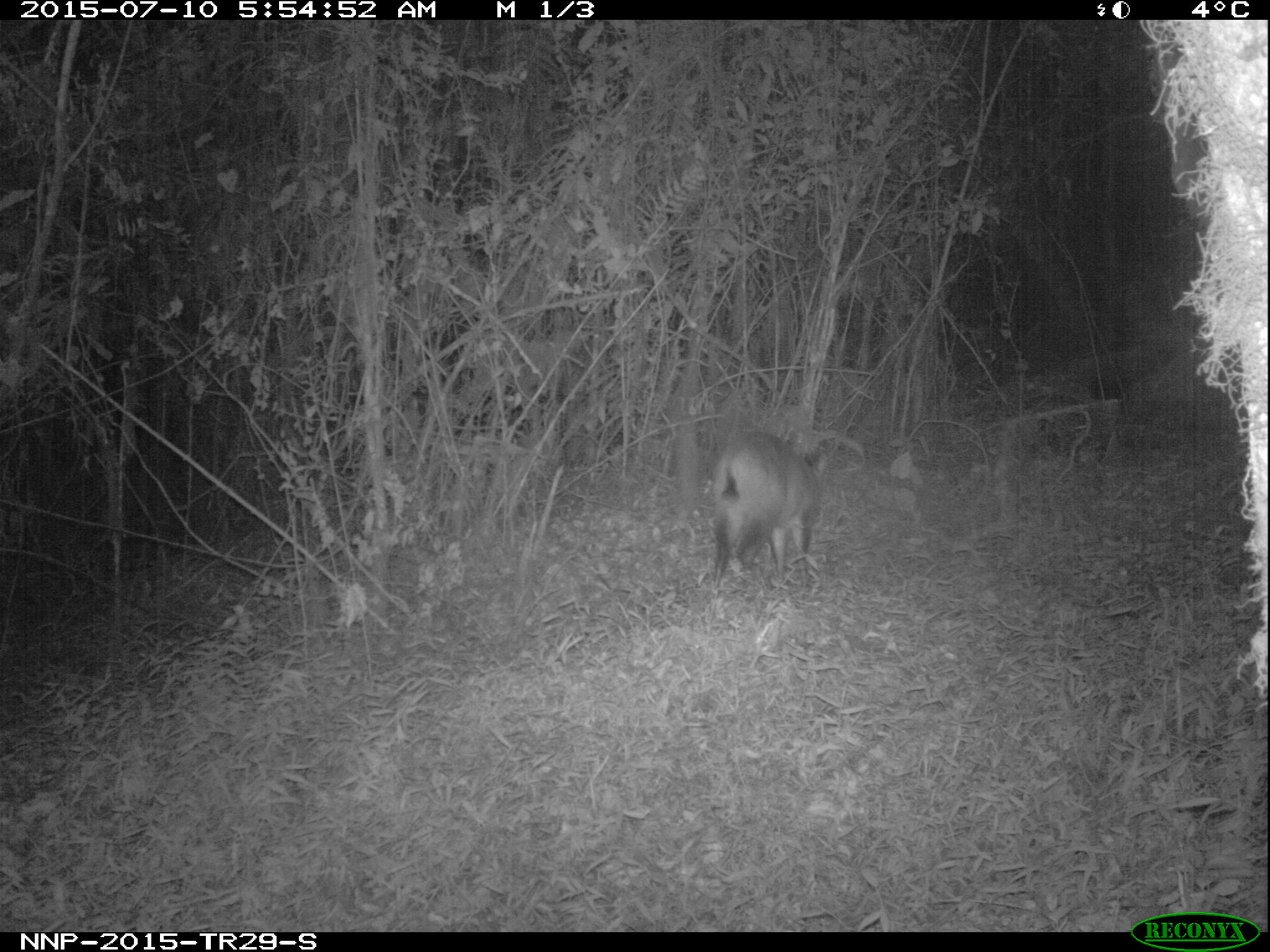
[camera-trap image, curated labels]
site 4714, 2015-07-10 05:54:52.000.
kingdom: Animalia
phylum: Chordata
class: Mammalia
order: Artiodactyla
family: Bovidae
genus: Cephalophus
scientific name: Cephalophus nigrifrons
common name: black-fronted duiker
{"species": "Cephalophus nigrifrons (black-fronted duiker)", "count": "1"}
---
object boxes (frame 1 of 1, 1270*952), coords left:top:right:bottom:
cephalophus nigrifrons: 712:430:833:589